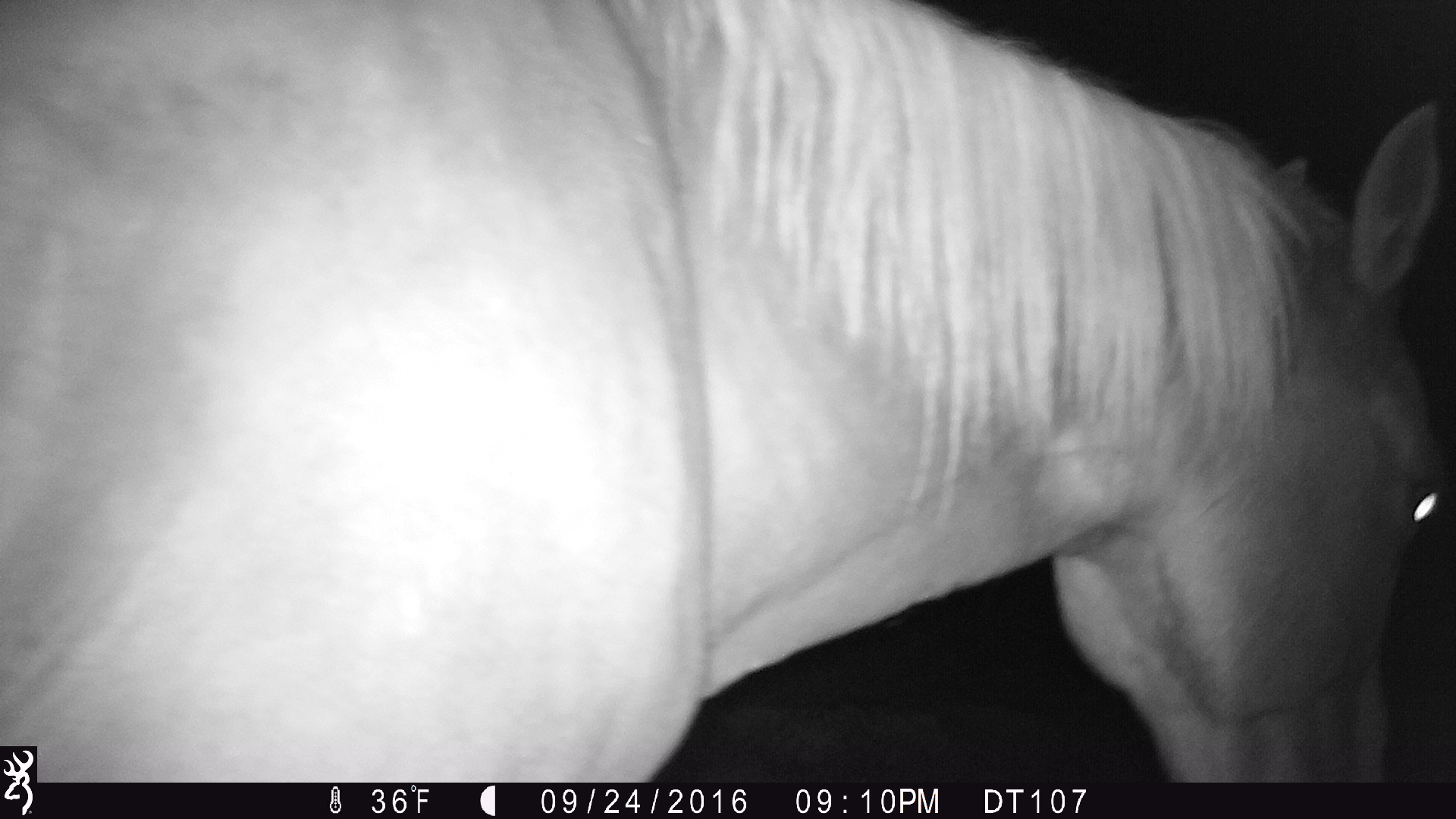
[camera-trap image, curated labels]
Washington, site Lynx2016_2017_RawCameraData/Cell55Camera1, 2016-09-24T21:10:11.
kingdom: Animalia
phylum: Chordata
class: Mammalia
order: Perissodactyla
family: Equidae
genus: Equus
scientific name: Equus caballus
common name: domestic horse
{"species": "domestic horse (Equus caballus)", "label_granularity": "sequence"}